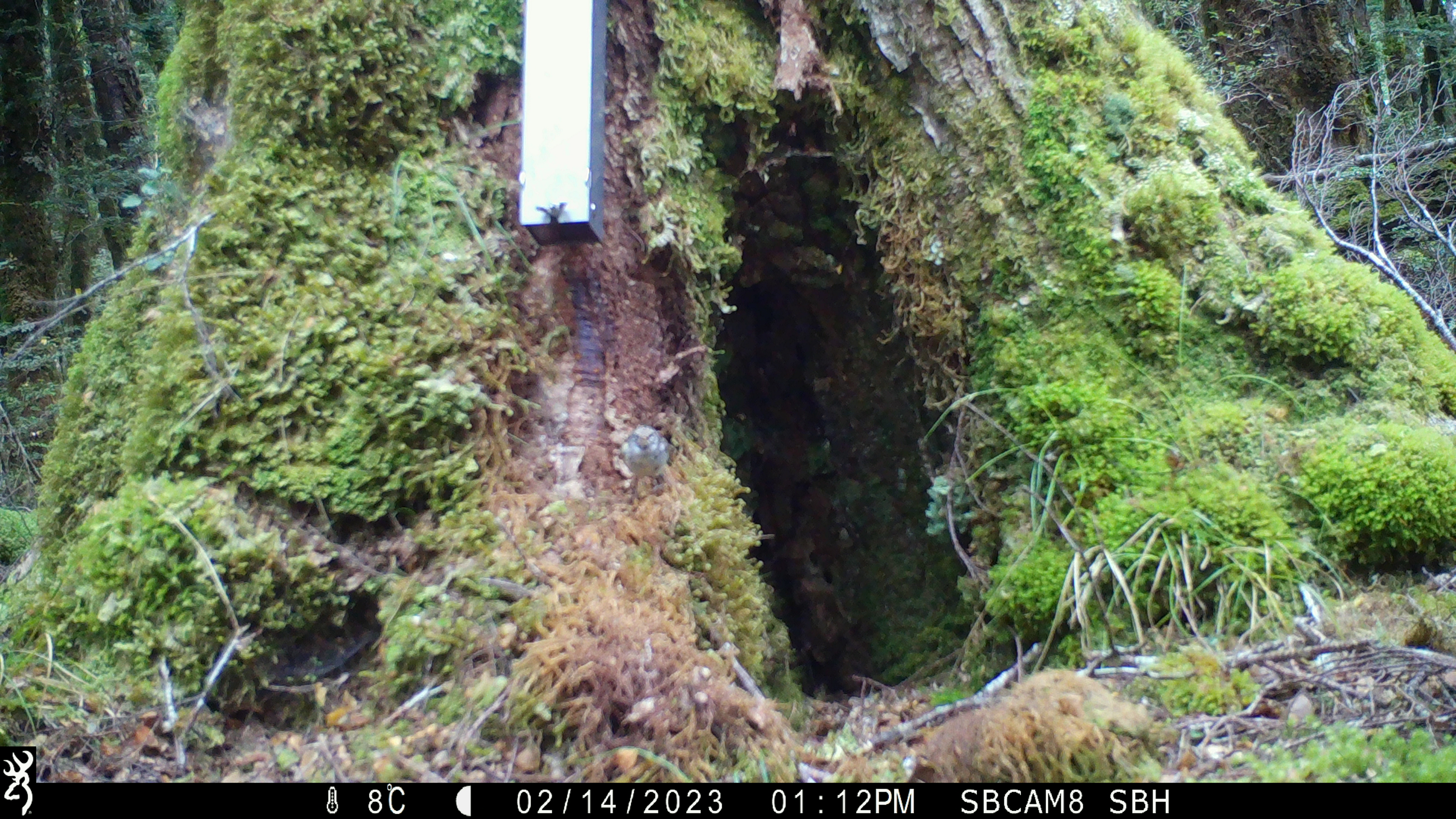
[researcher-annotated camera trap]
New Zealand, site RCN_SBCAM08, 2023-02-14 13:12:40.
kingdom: Animalia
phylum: Chordata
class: Aves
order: Passeriformes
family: Acanthisittidae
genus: Acanthisitta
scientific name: Acanthisitta chloris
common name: rifleman